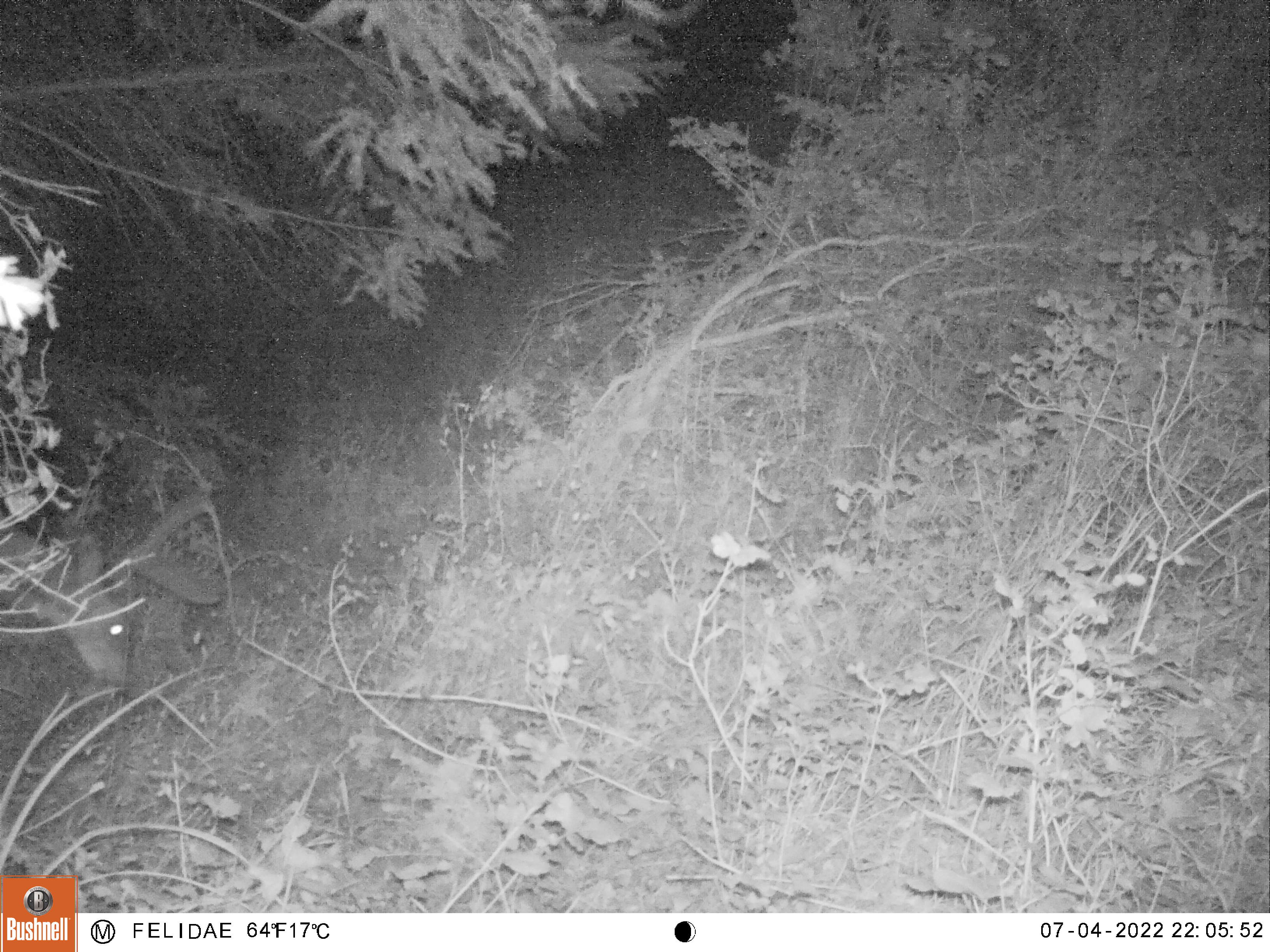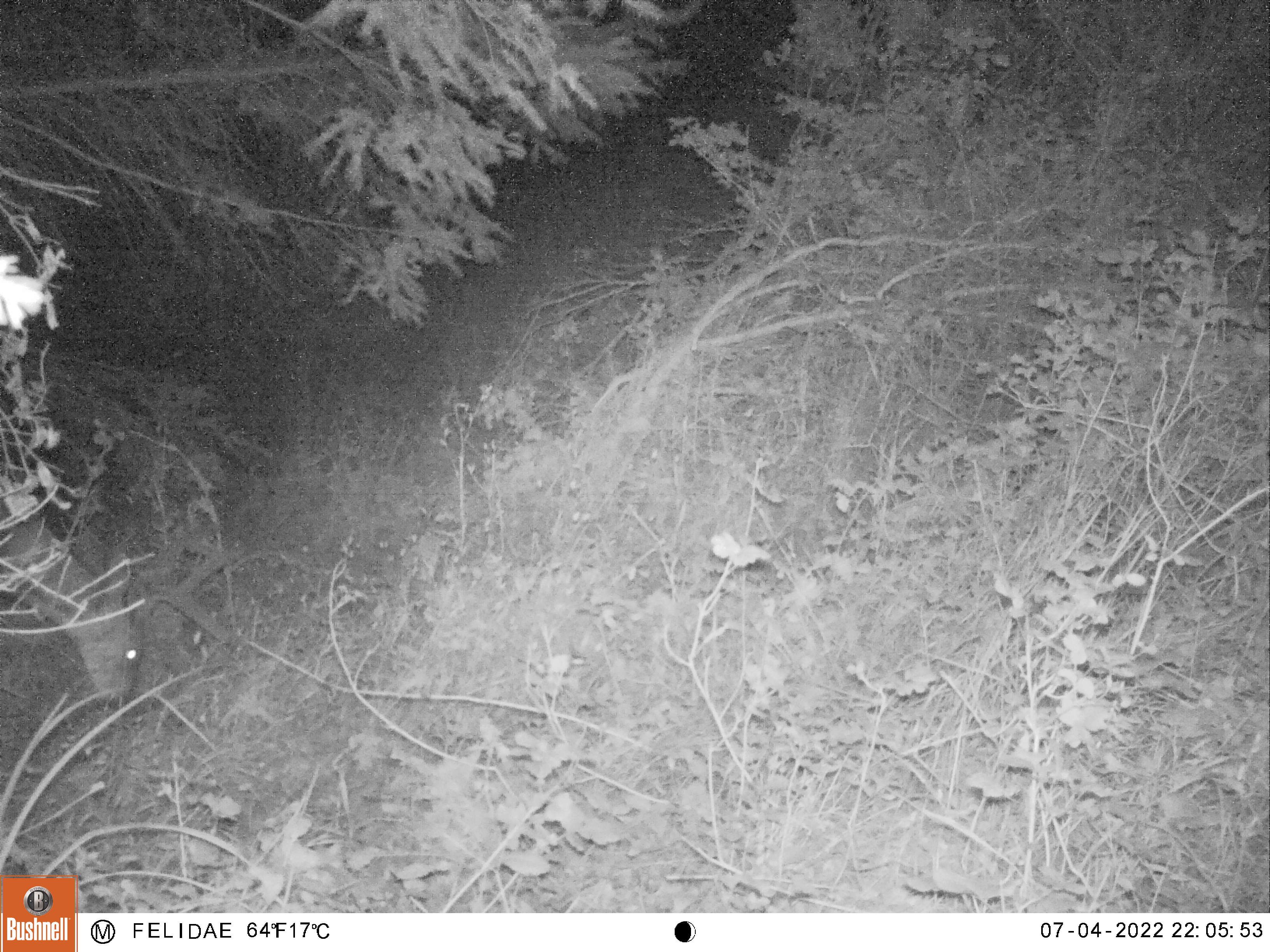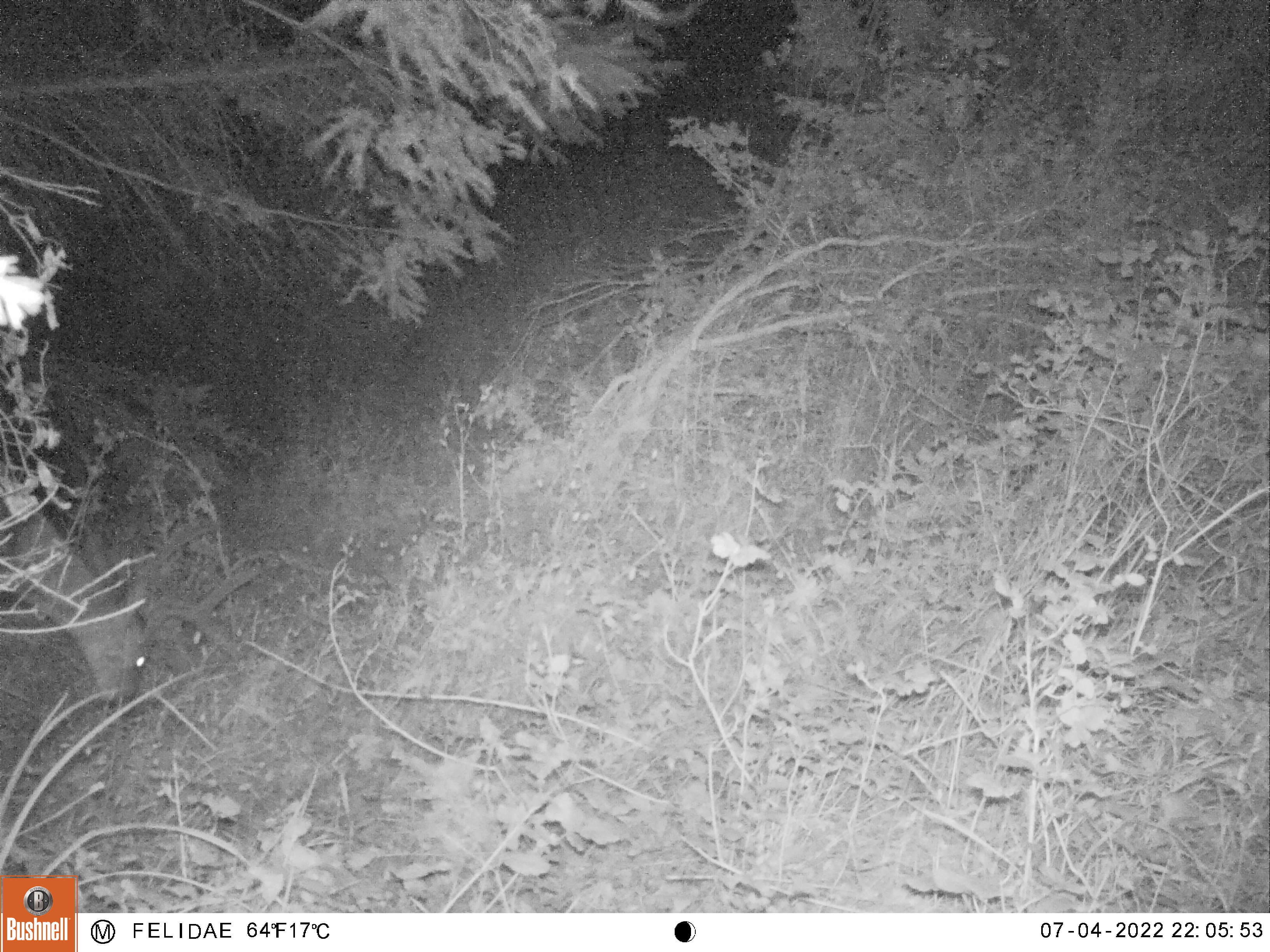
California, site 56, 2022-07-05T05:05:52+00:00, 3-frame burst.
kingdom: Animalia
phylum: Chordata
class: Mammalia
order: Artiodactyla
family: Cervidae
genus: Odocoileus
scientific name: Odocoileus hemionus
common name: mule deer